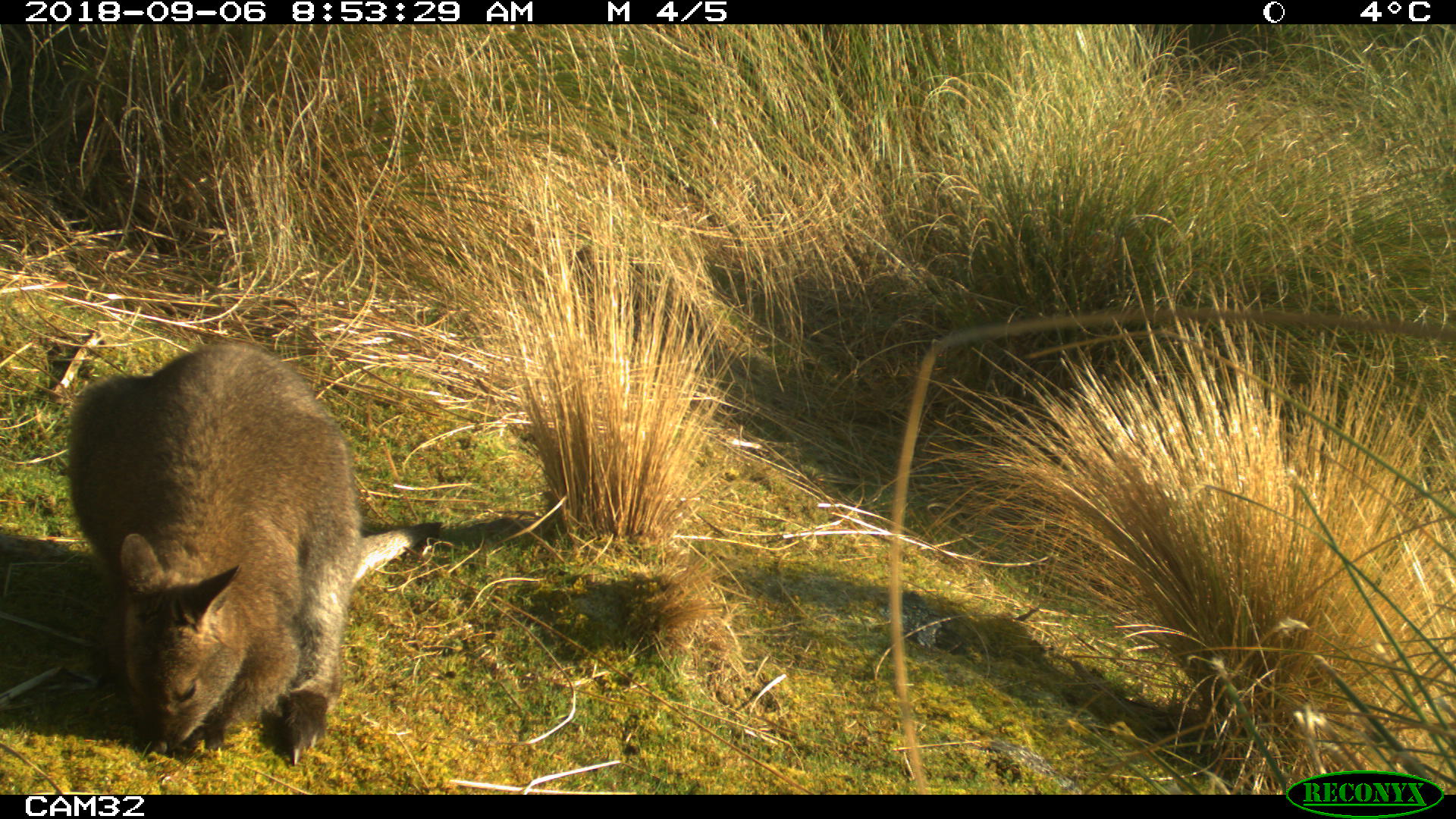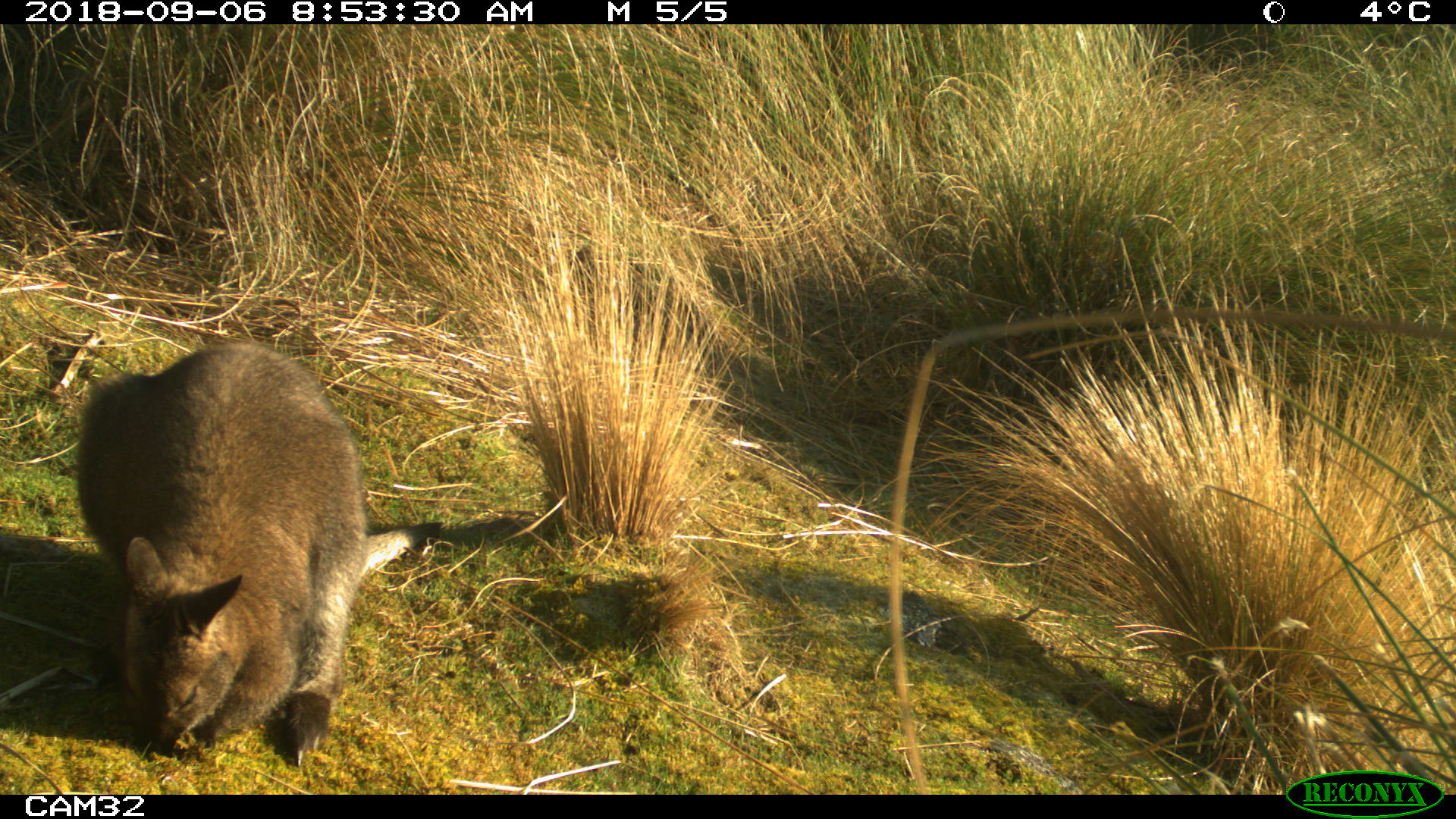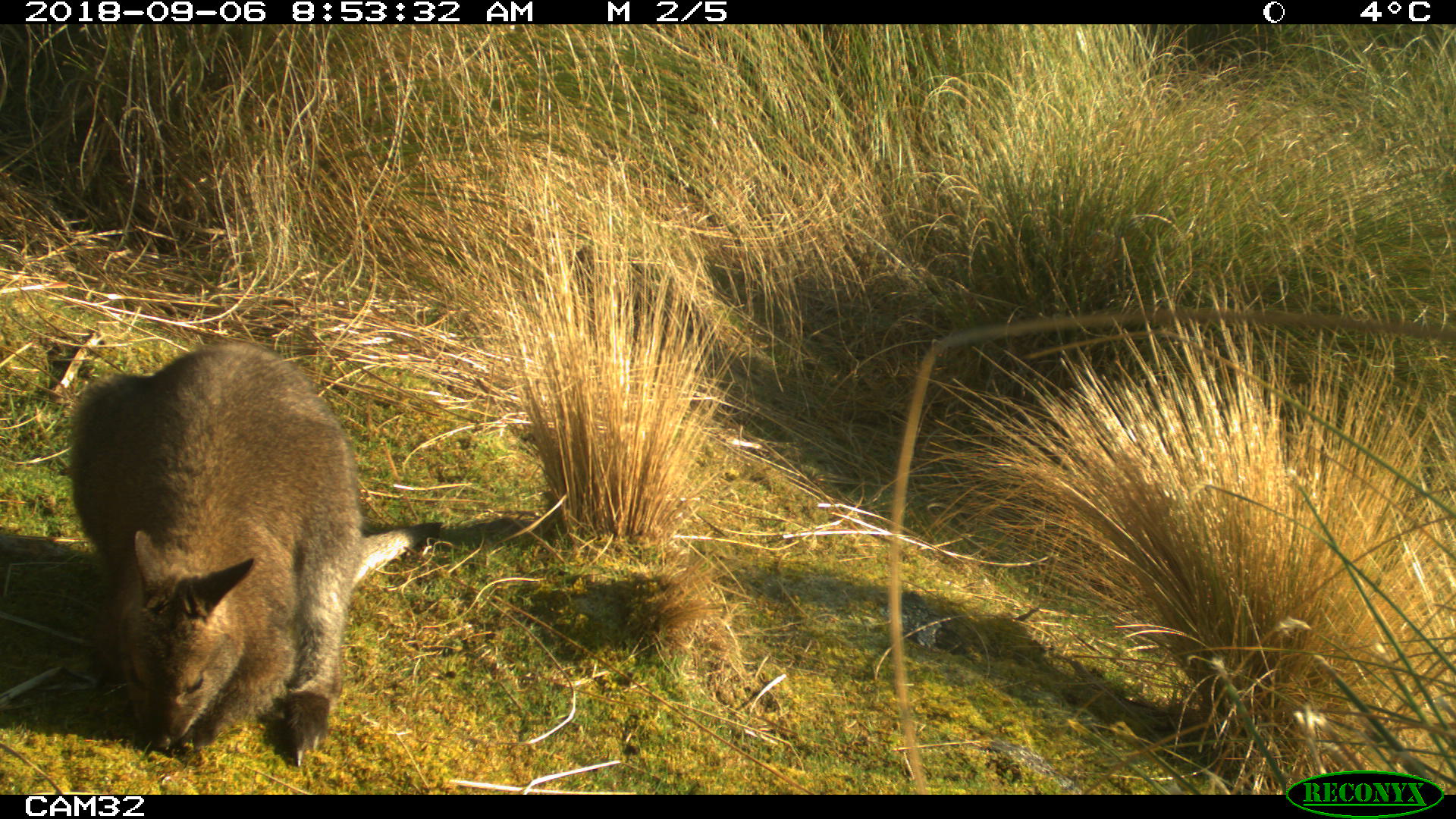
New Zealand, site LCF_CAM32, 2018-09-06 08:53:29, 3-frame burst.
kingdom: Animalia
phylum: Chordata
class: Mammalia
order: Diprotodontia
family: Macropodidae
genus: Notamacropus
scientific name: Notamacropus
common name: wallaby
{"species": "wallaby (Notamacropus)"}